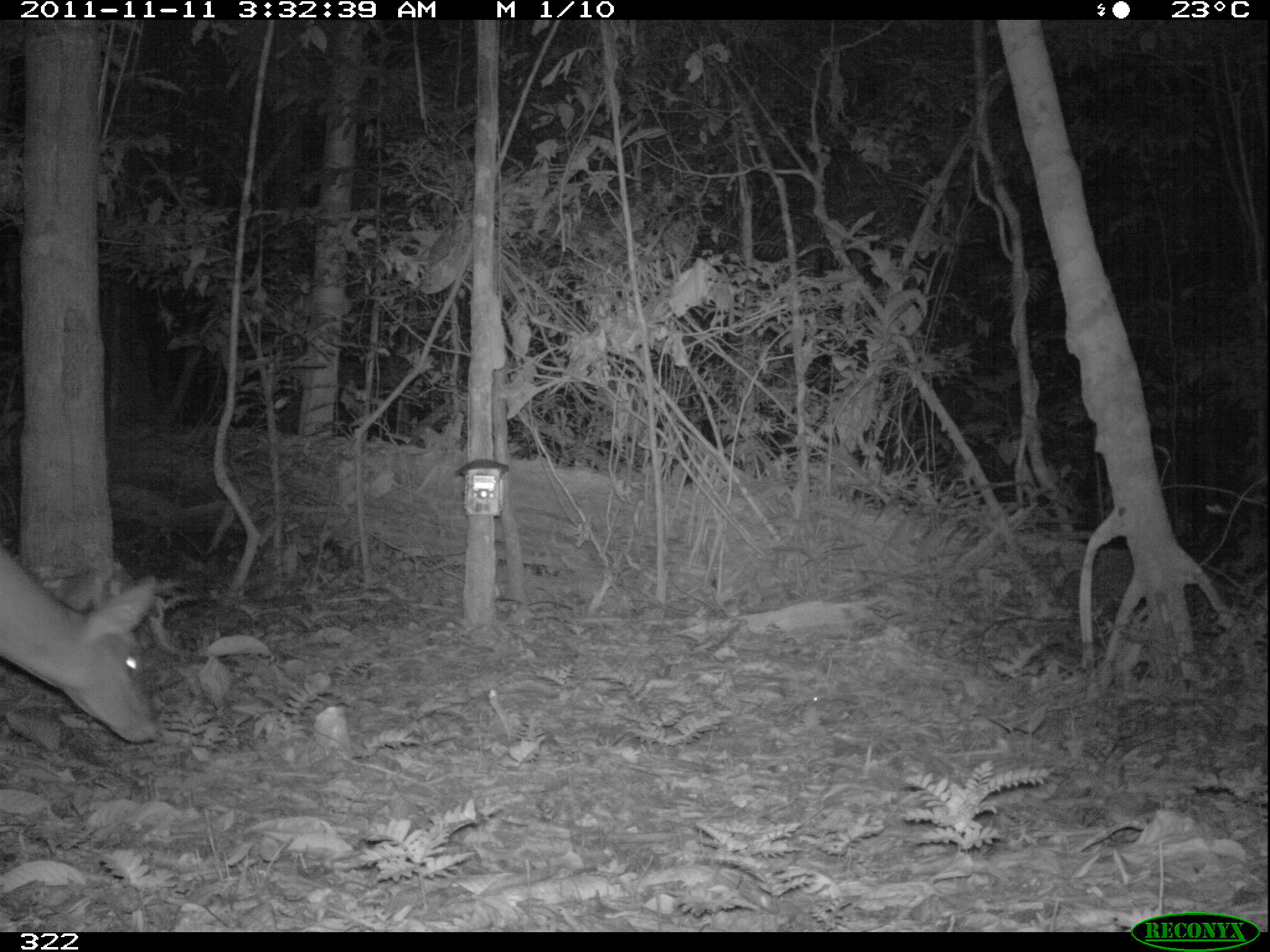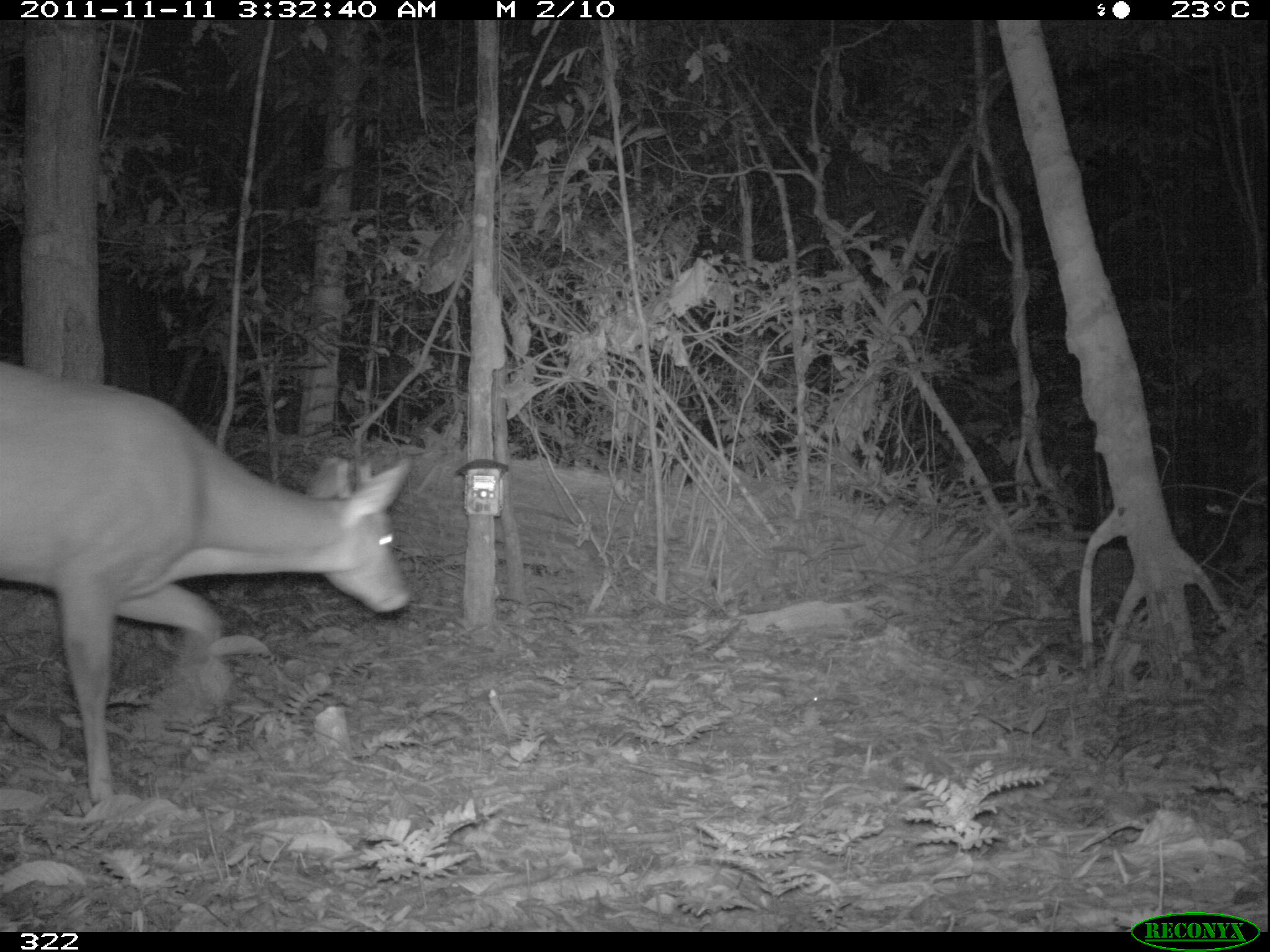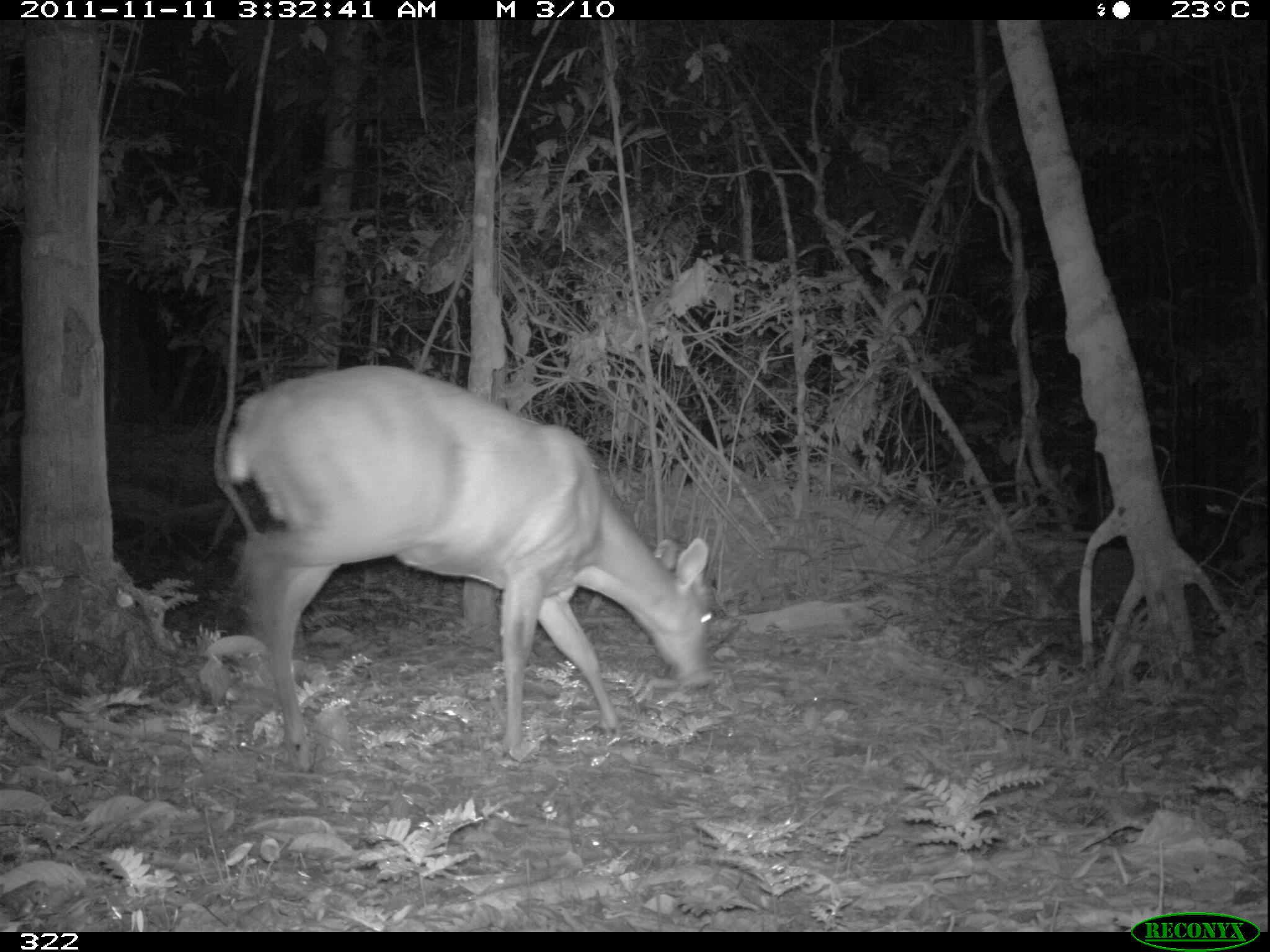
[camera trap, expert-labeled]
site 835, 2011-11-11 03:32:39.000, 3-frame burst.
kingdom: Animalia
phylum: Chordata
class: Mammalia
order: Artiodactyla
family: Cervidae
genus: Mazama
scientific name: Mazama americana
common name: red brocket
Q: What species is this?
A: Mazama americana (red brocket).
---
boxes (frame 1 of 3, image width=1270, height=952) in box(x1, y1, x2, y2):
mazama americana: box(0, 538, 160, 744)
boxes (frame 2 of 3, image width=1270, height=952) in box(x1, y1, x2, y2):
mazama americana: box(0, 360, 412, 809)